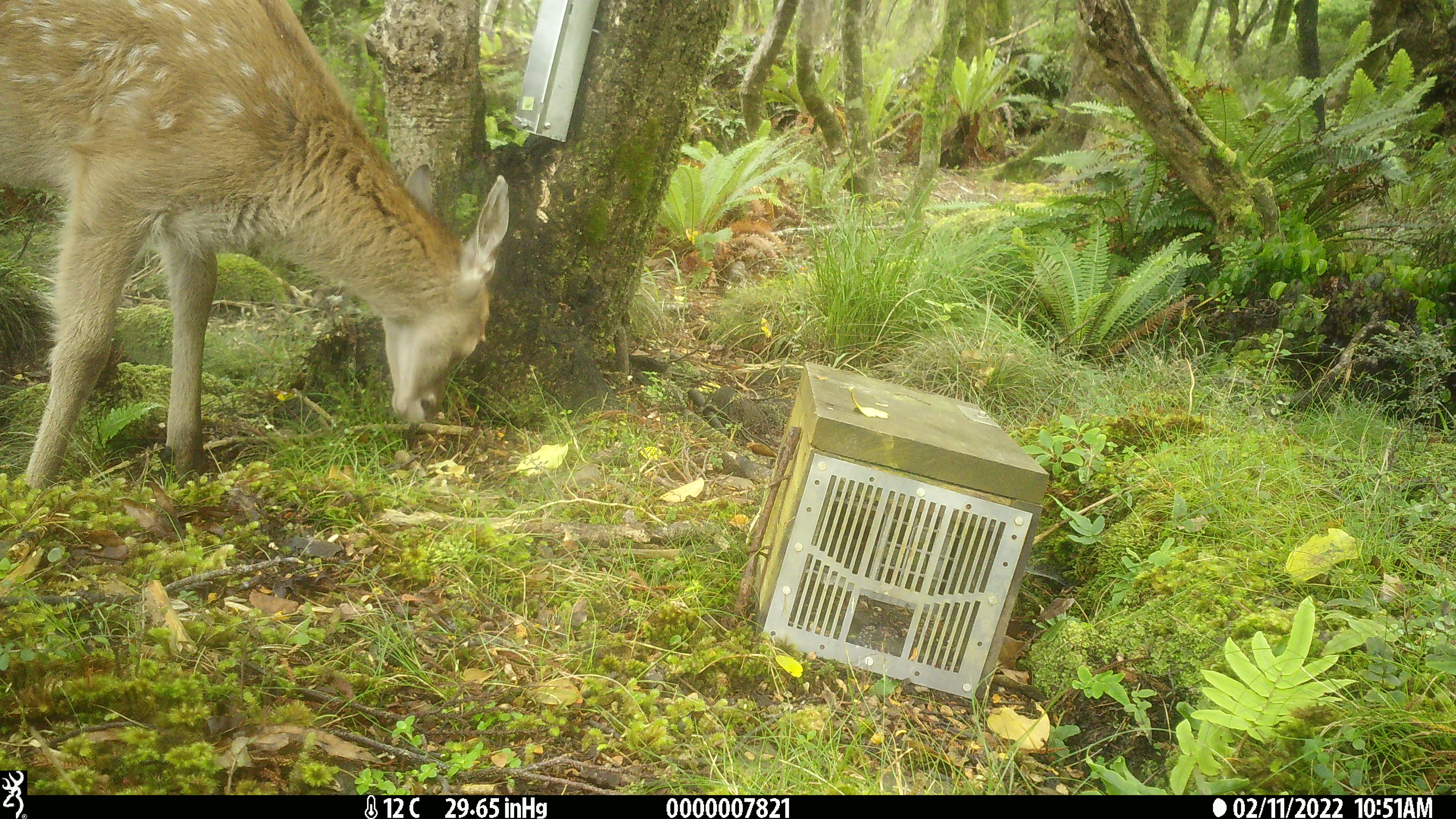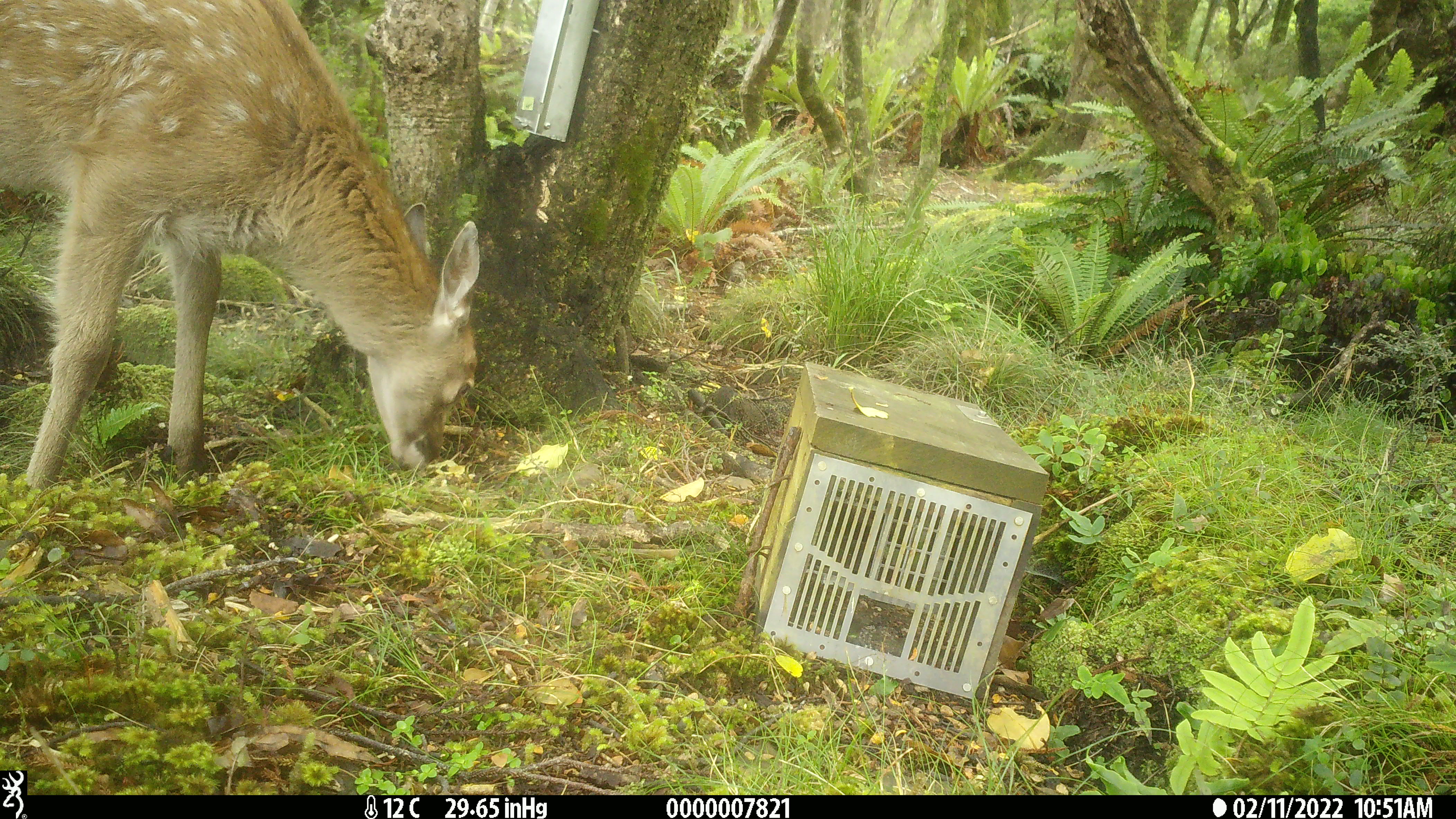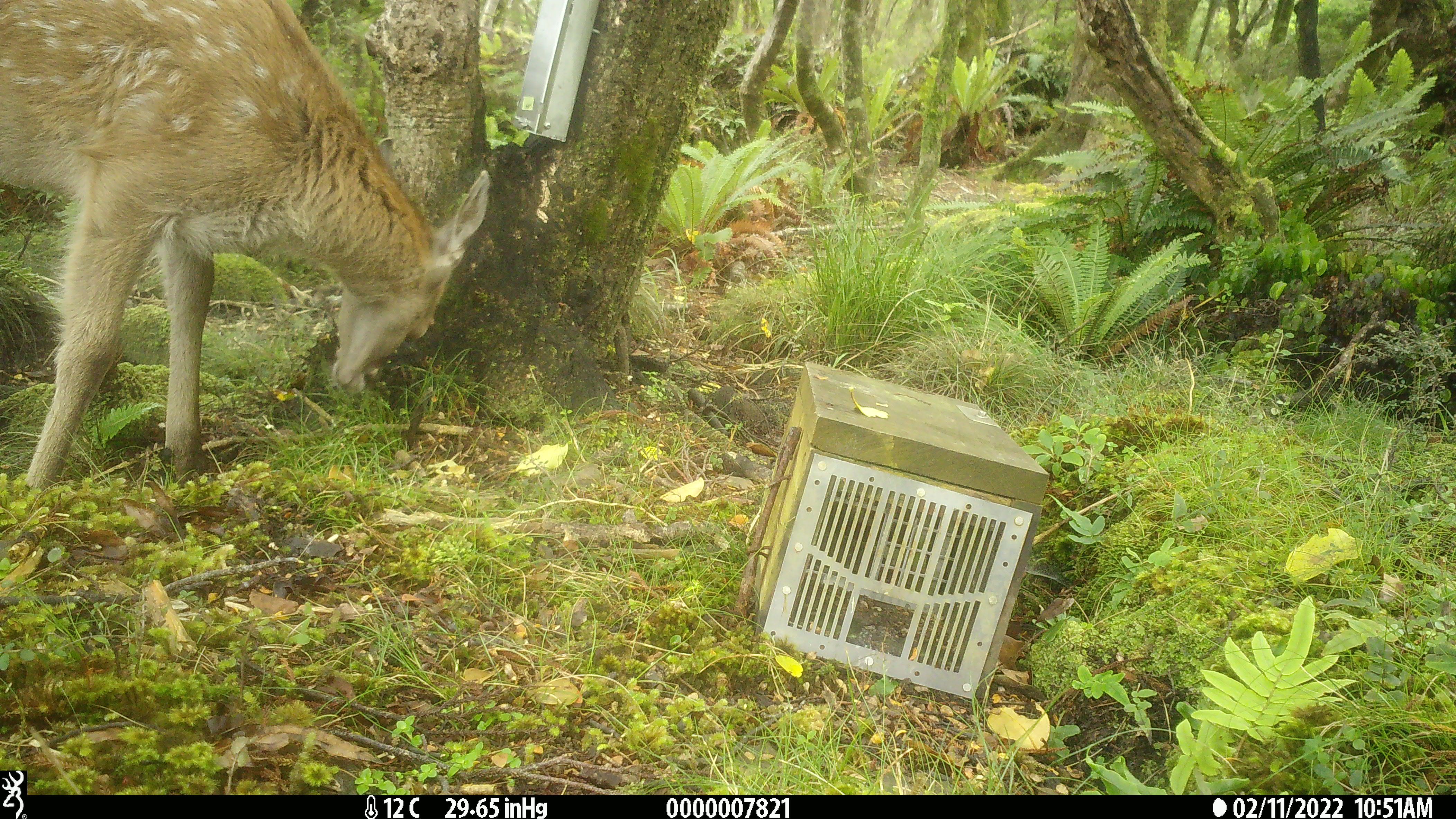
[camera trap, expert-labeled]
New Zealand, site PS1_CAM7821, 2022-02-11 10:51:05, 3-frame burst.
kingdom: Animalia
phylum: Chordata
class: Mammalia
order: Artiodactyla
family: Cervidae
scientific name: Cervidae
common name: deer